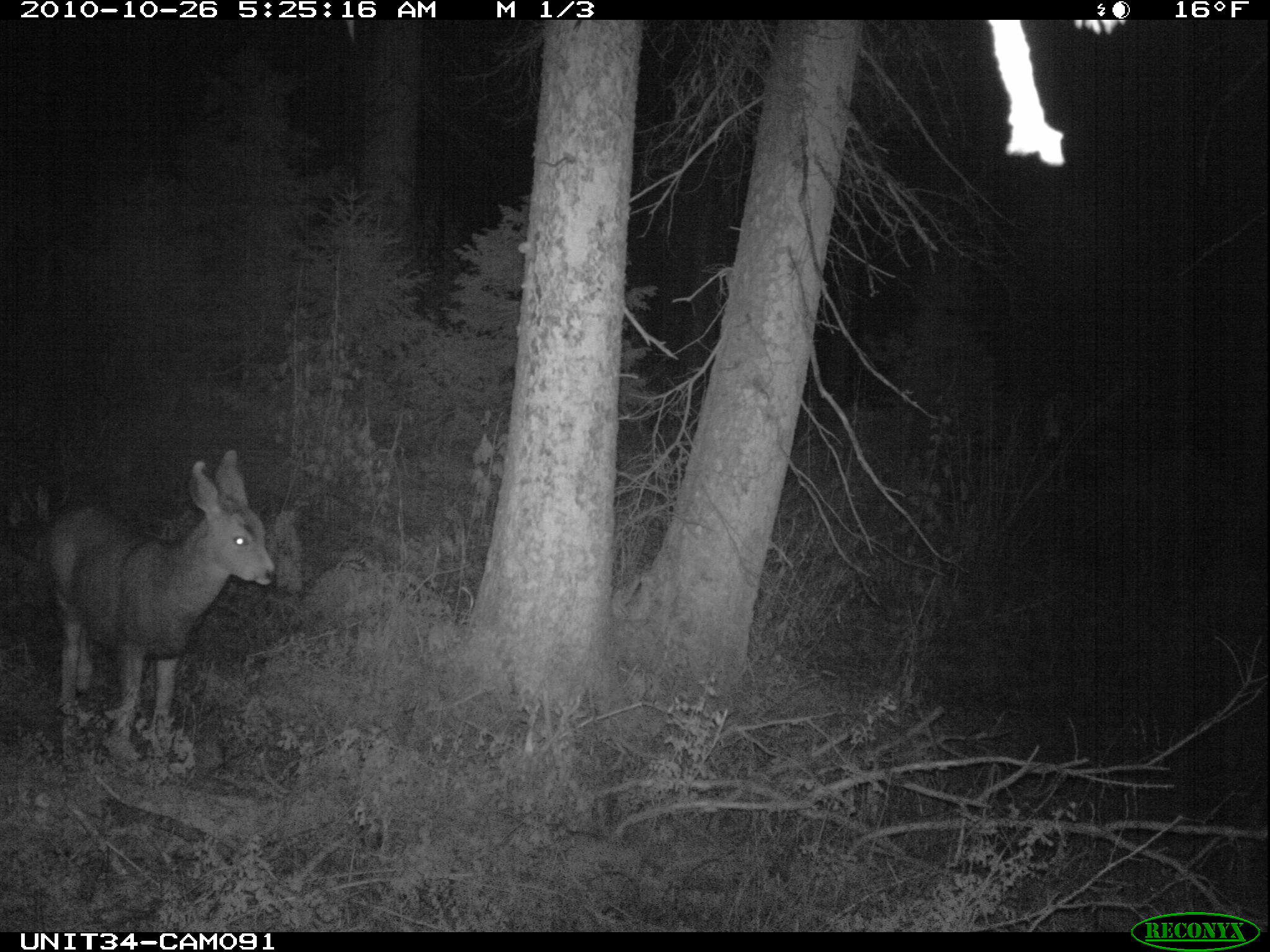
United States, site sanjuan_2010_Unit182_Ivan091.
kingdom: Animalia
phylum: Chordata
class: Mammalia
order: Artiodactyla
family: Cervidae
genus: Odocoileus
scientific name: Odocoileus hemionus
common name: mule deer